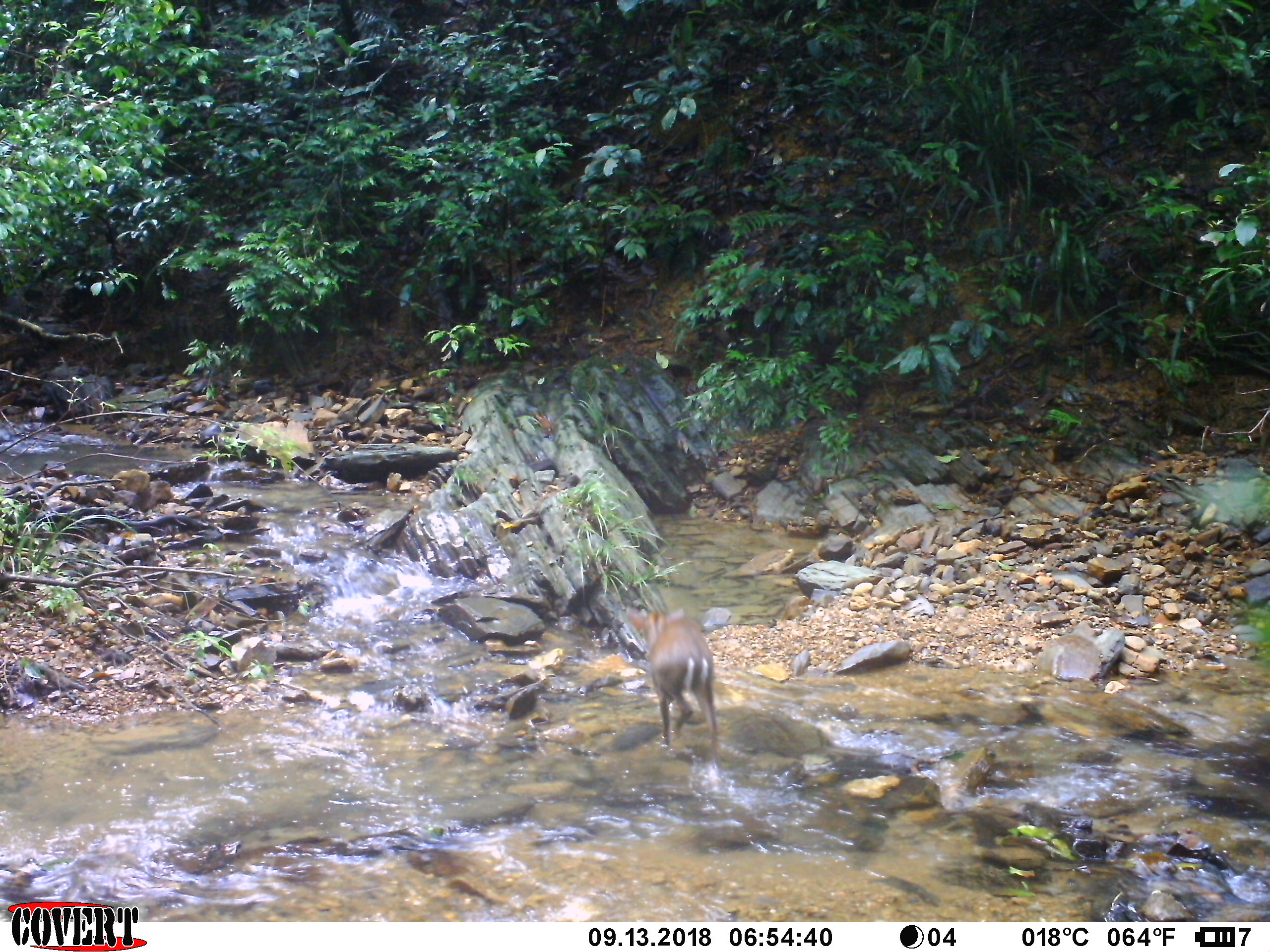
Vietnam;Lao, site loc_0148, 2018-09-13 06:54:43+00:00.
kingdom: Animalia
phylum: Chordata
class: Mammalia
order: Artiodactyla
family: Cervidae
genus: Muntiacus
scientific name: Muntiacus rooseveltorum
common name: roosevelt's muntjac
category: roosevelts muntjac group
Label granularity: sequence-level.